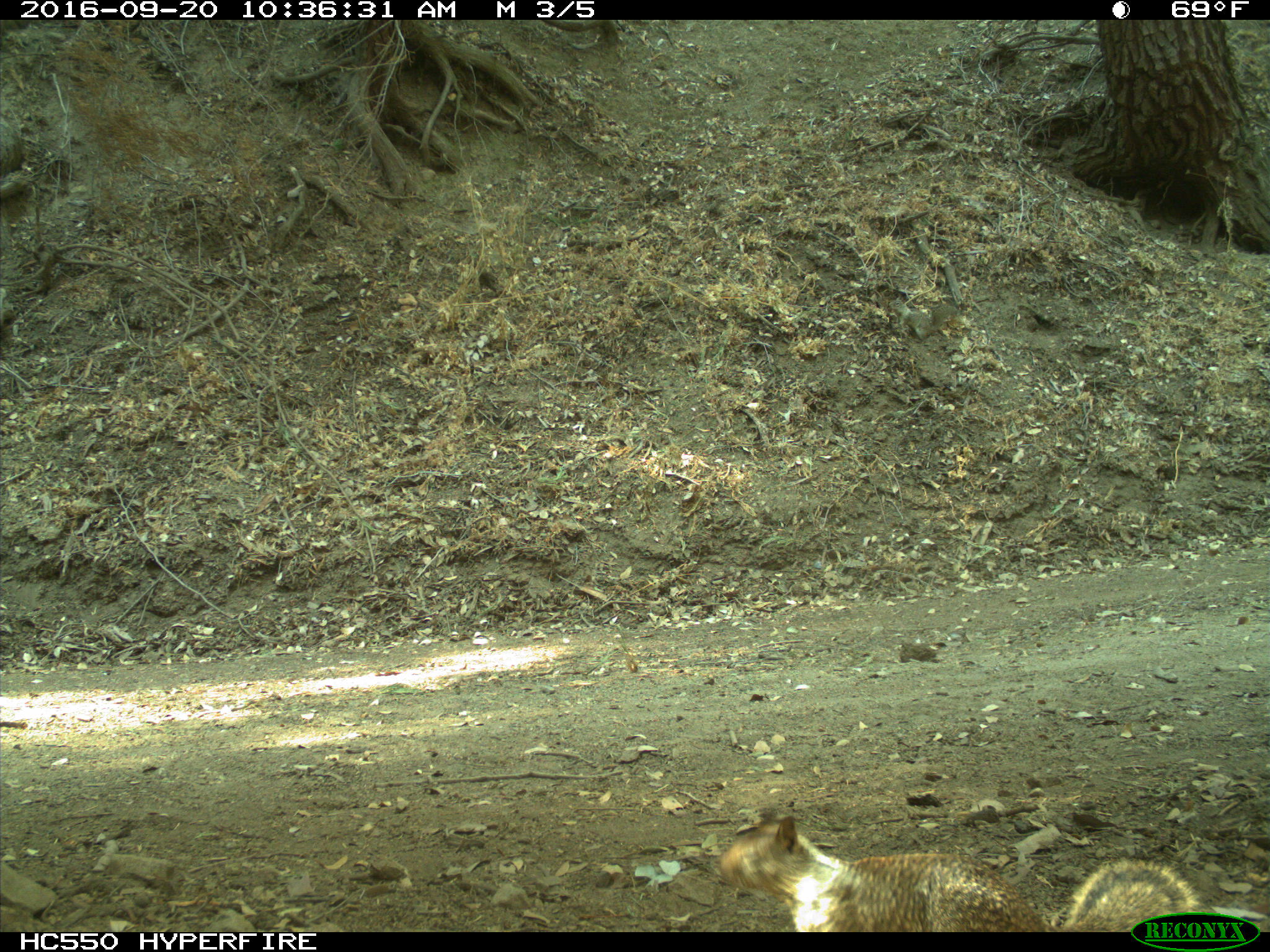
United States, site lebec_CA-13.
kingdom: Animalia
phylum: Chordata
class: Mammalia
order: Rodentia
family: Sciuridae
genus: Otospermophilus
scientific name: Otospermophilus beecheyi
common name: california ground squirrel